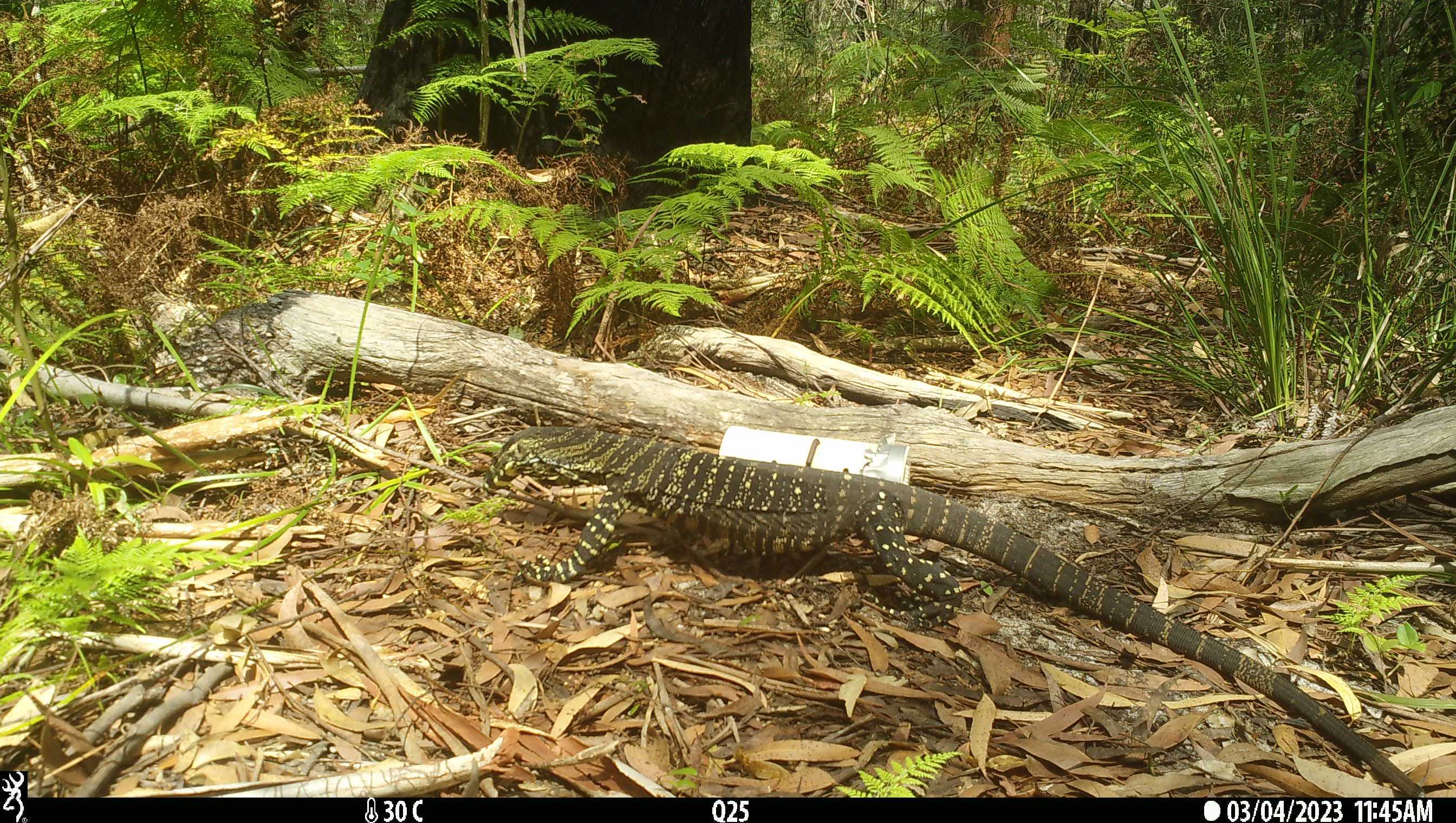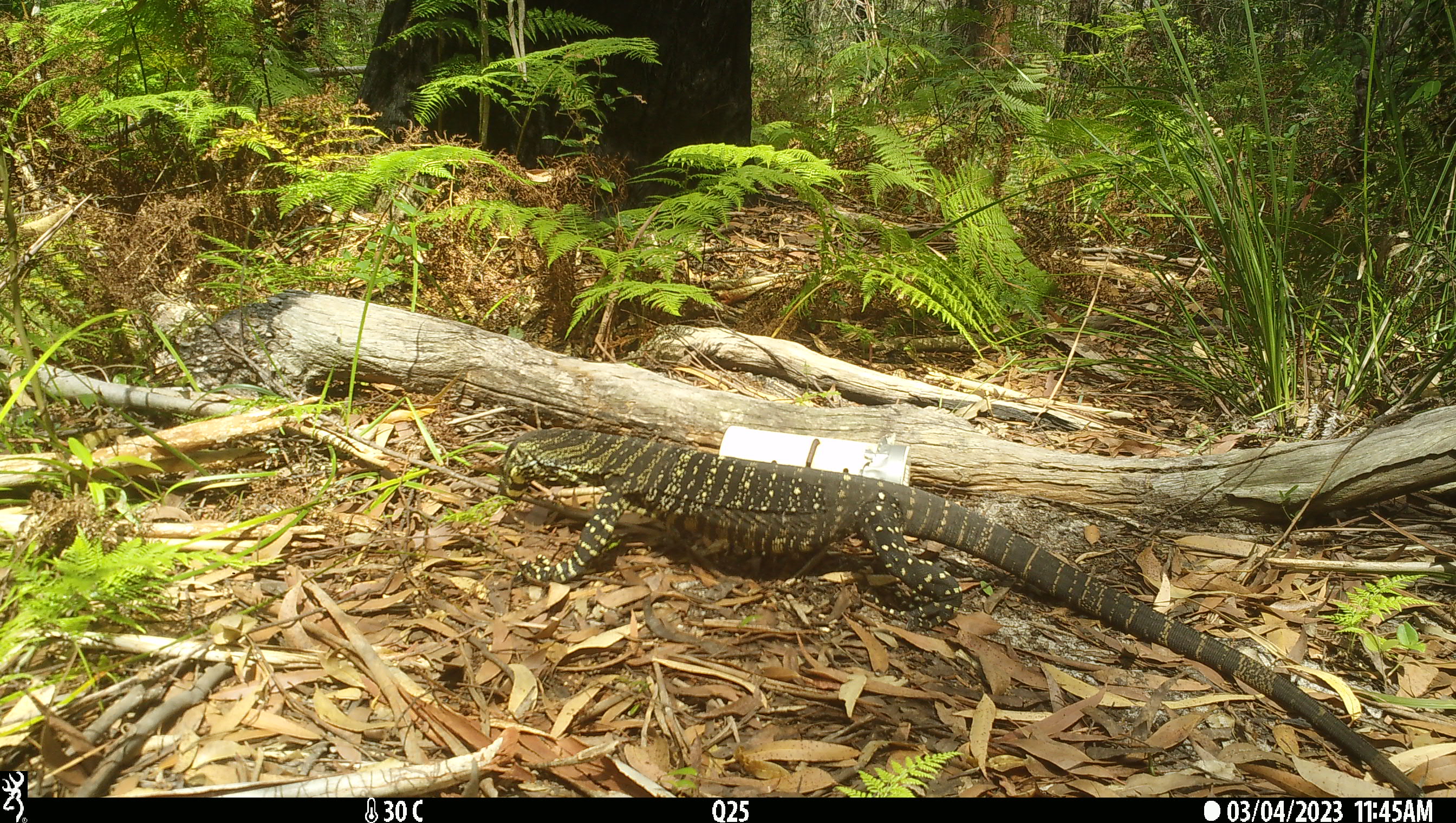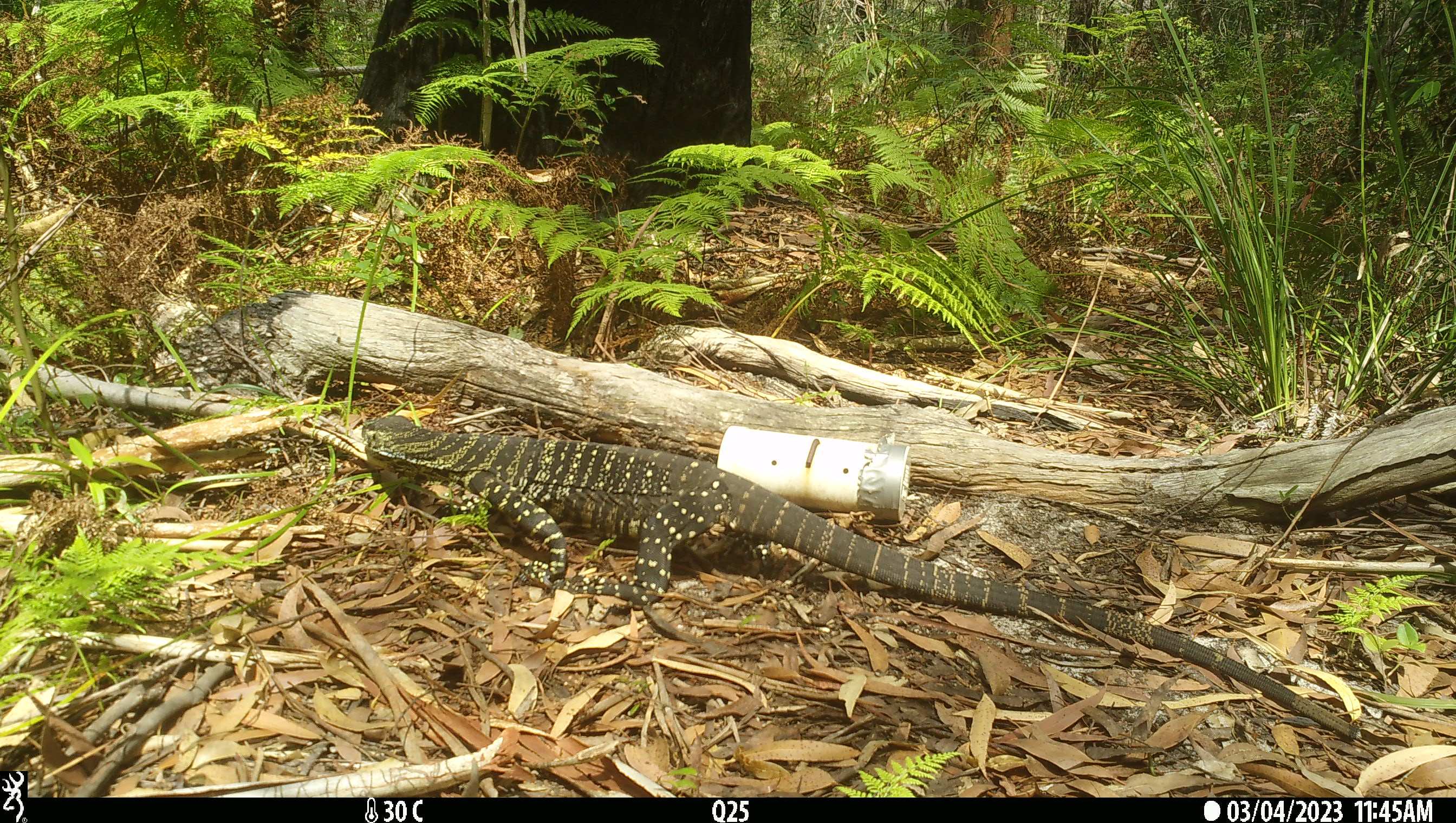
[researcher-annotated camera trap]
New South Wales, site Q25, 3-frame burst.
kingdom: Animalia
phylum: Chordata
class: Reptilia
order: Squamata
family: Varanidae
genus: Varanus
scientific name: Varanus varius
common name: lace monitor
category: goanna